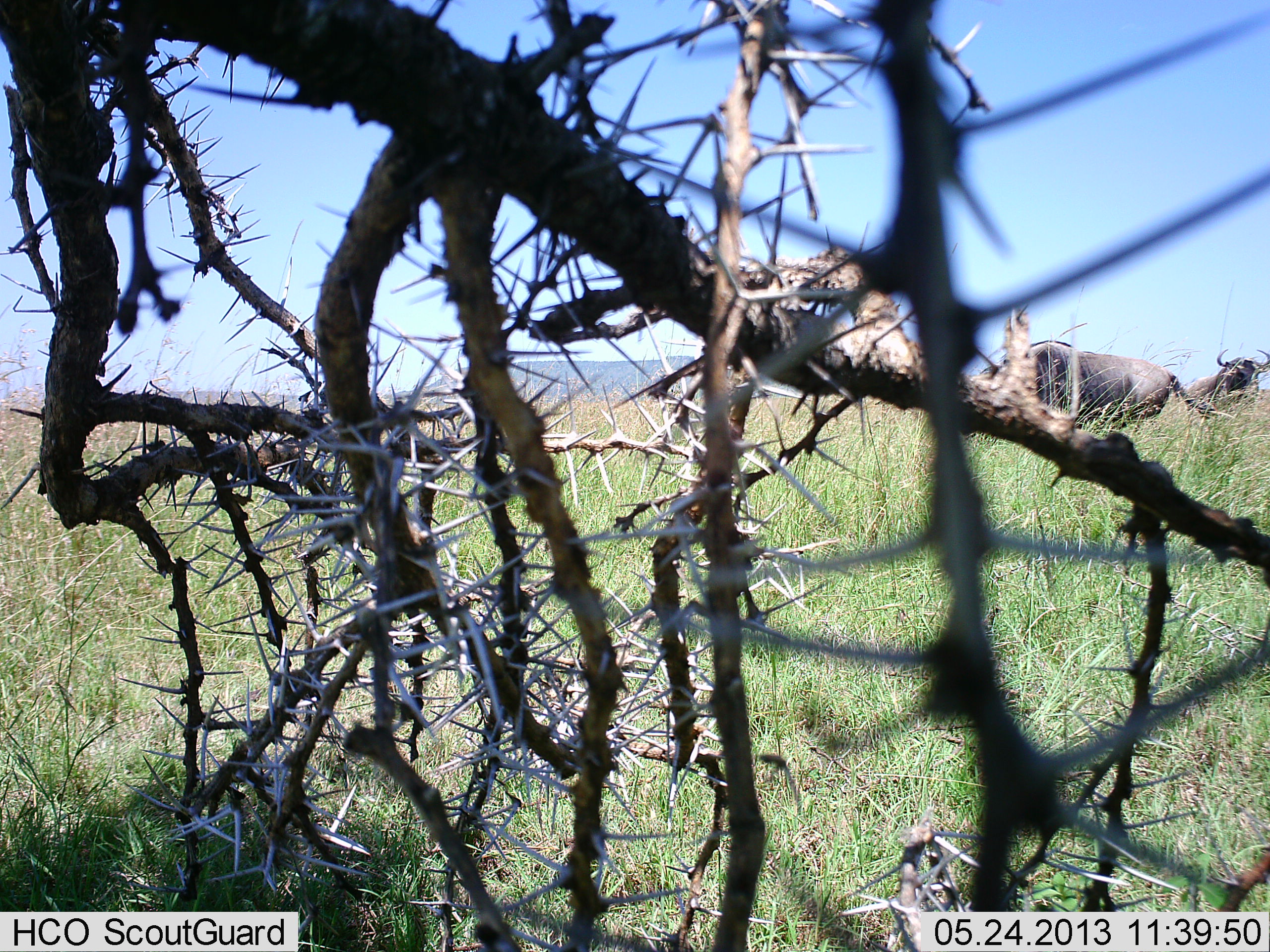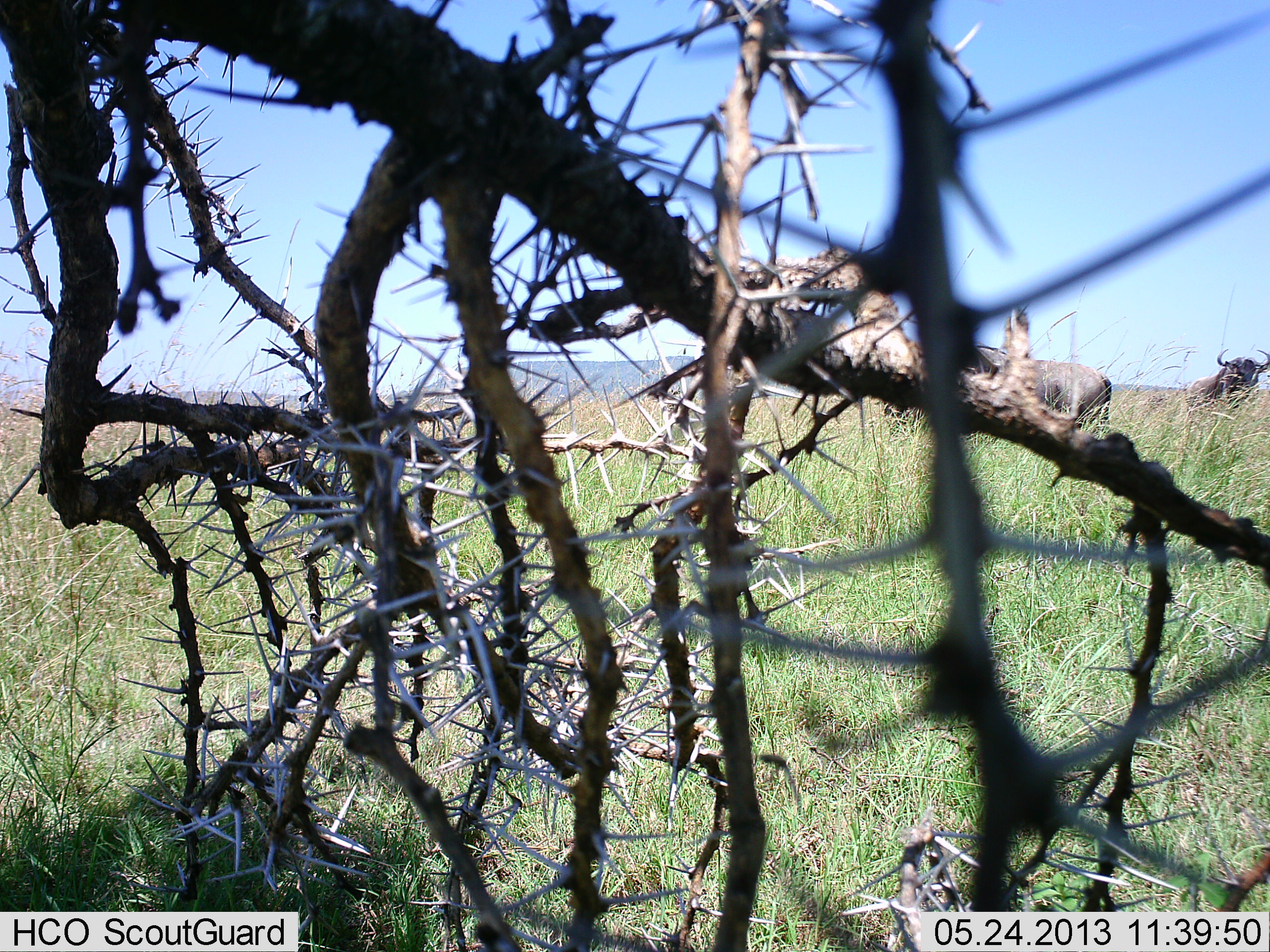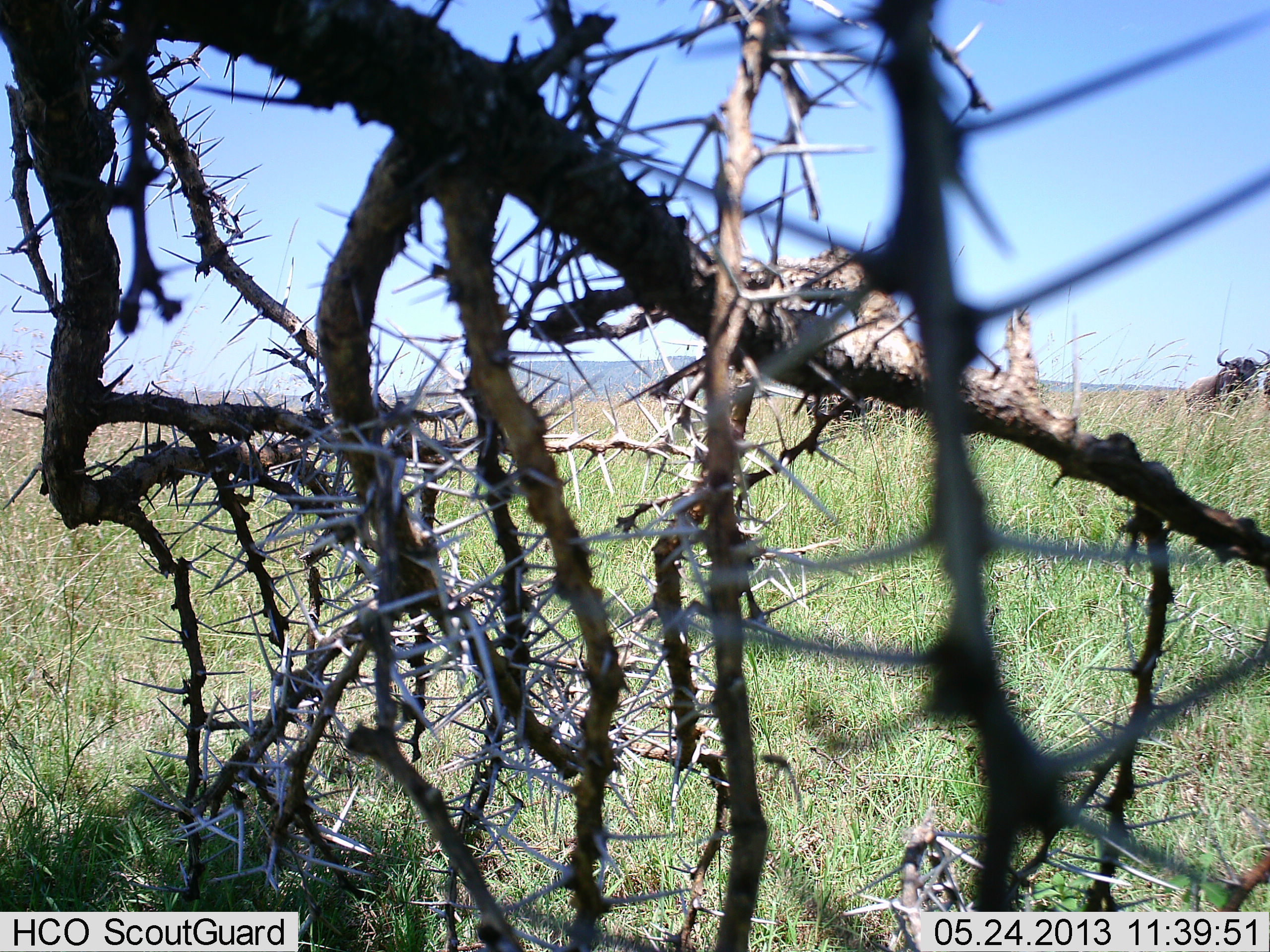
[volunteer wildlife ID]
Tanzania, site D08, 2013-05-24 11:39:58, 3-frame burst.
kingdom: Animalia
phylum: Chordata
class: Mammalia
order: Artiodactyla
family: Bovidae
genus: Connochaetes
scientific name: Connochaetes taurinus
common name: blue wildebeest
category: wildebeest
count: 2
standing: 58%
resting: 0%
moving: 92%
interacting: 8%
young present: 0%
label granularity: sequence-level